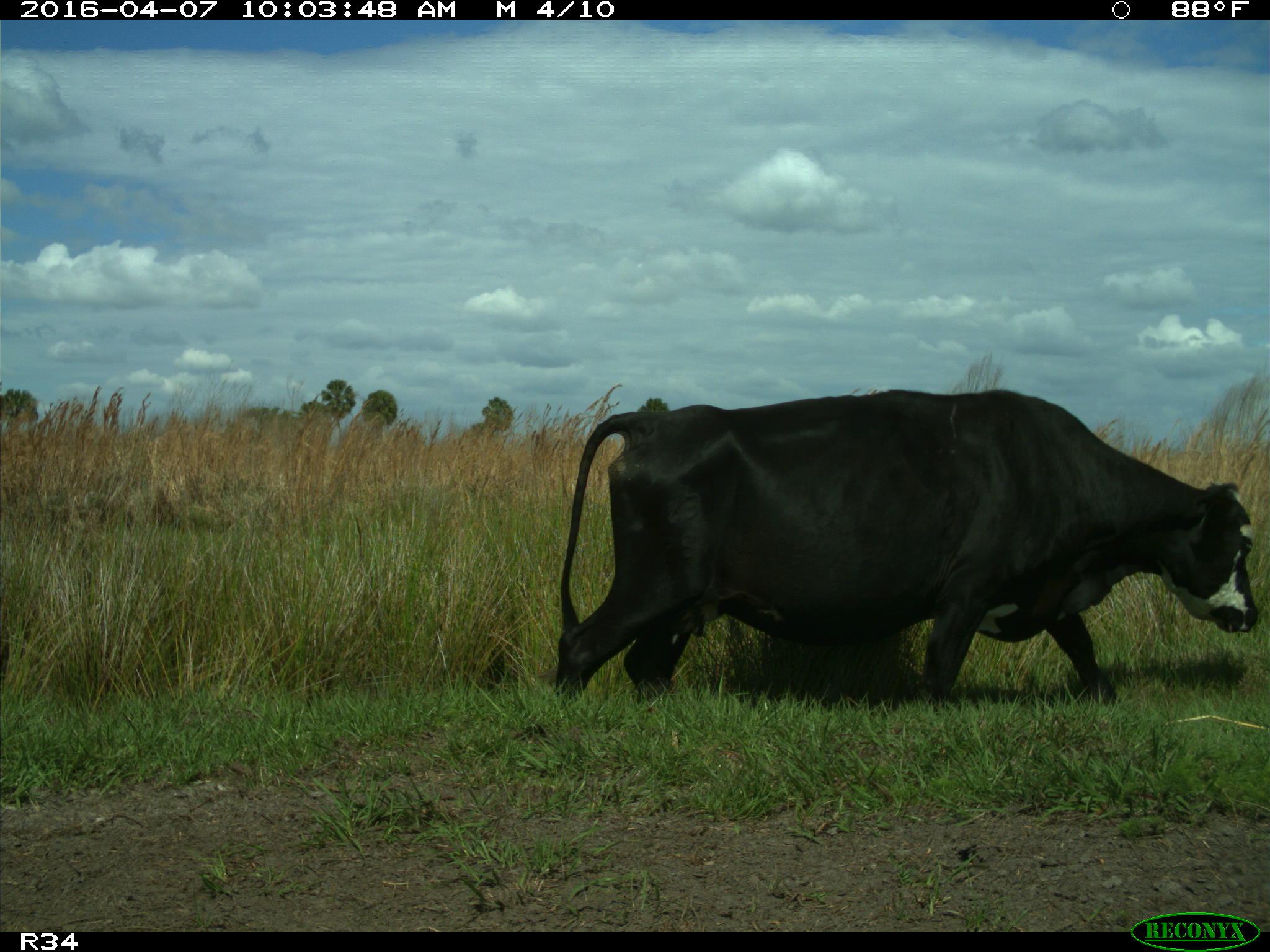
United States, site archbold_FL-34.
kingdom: Animalia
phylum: Chordata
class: Mammalia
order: Artiodactyla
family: Bovidae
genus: Bos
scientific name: Bos taurus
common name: domestic cow